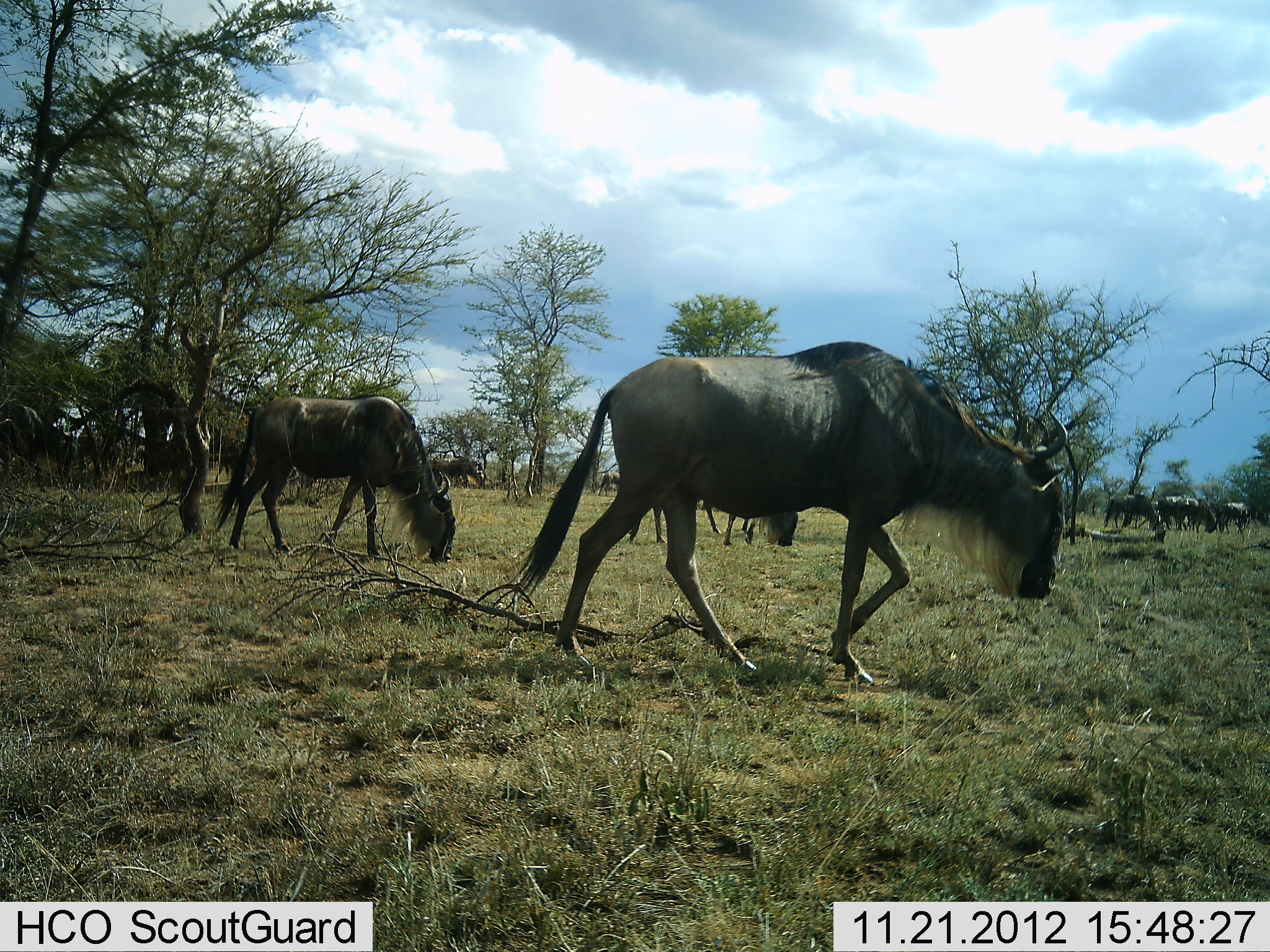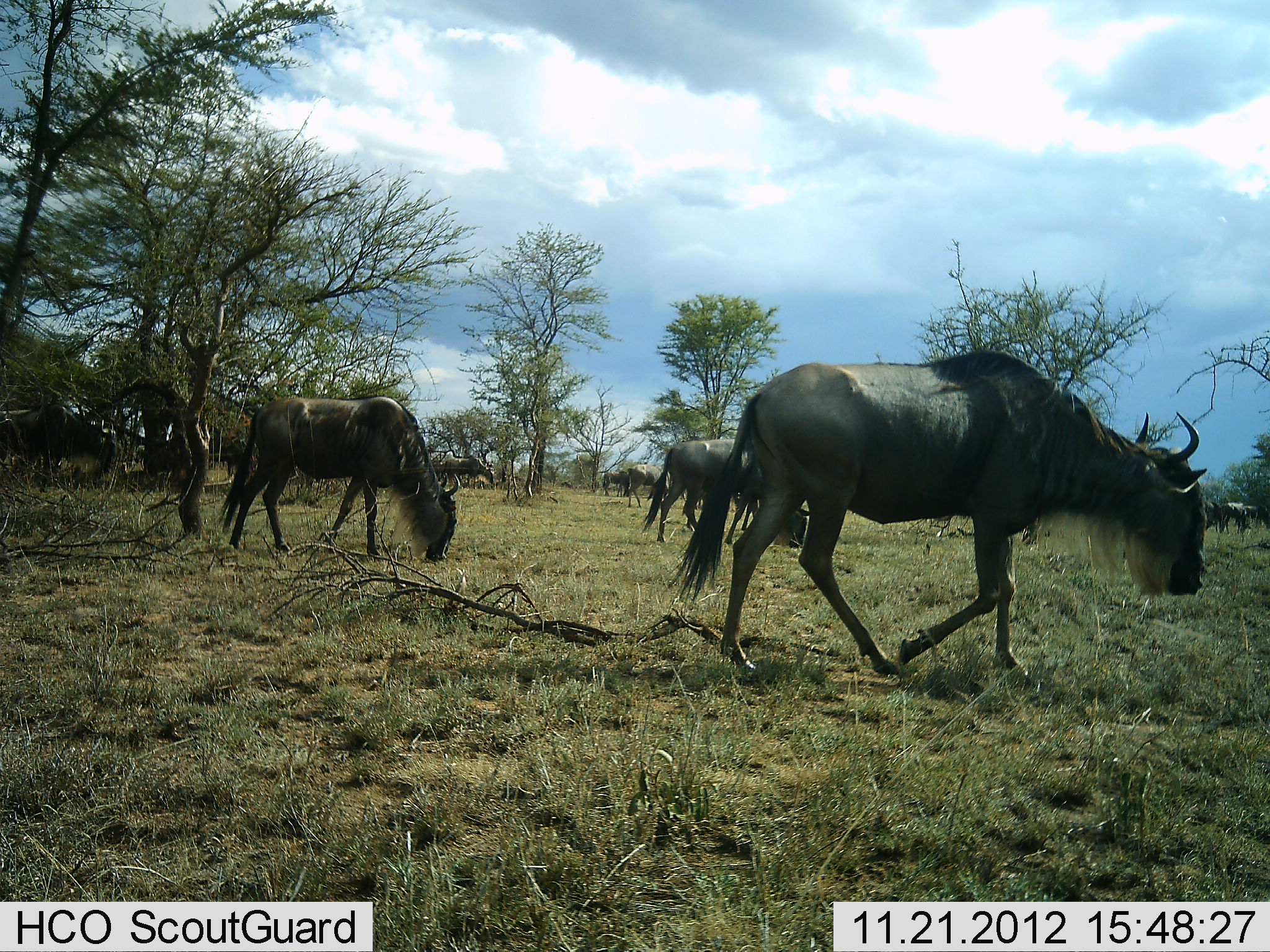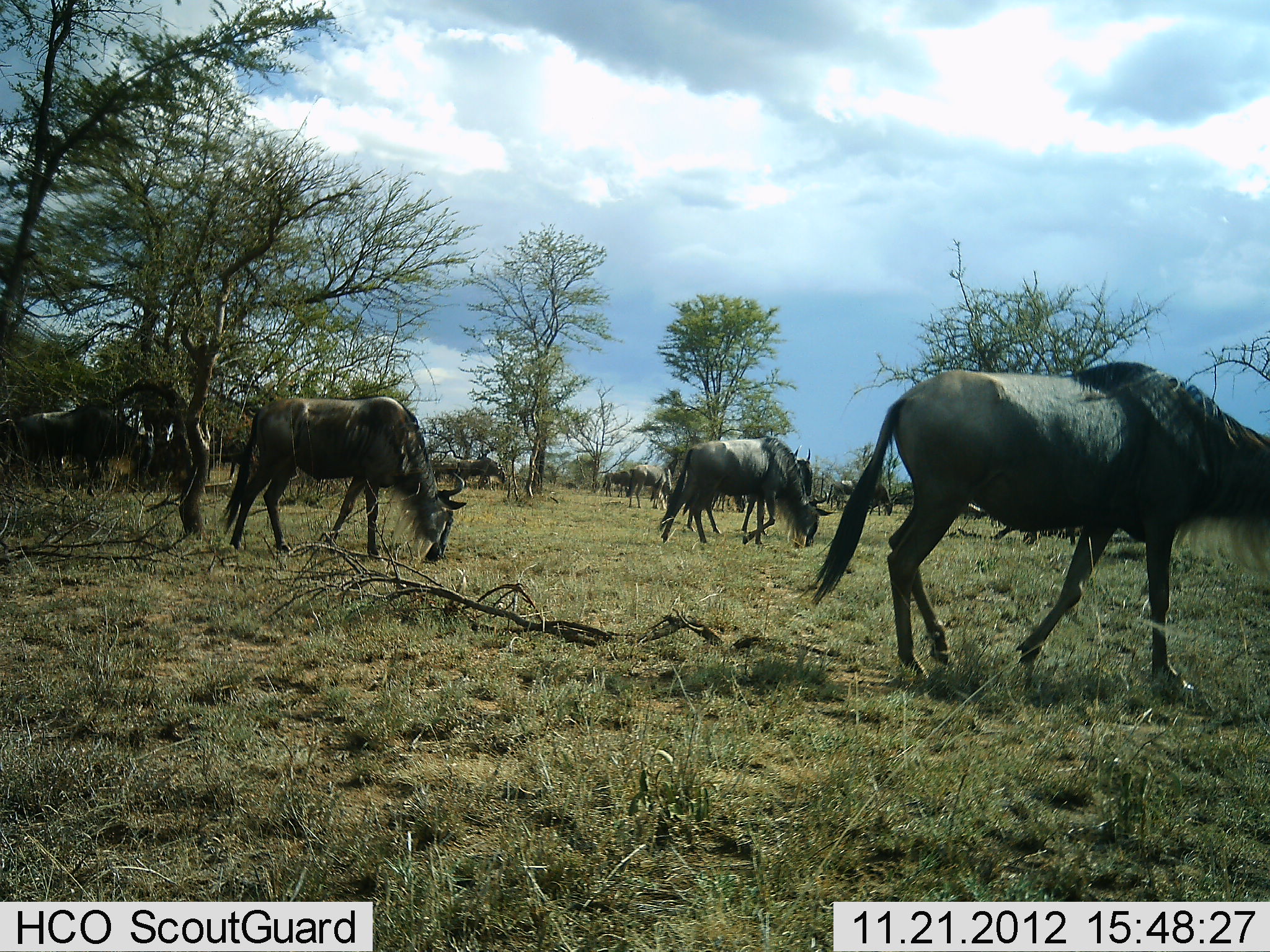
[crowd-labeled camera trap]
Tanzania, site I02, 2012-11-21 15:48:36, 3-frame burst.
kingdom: Animalia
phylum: Chordata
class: Mammalia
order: Artiodactyla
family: Bovidae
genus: Connochaetes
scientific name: Connochaetes taurinus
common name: blue wildebeest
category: wildebeest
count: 11-50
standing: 60%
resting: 0%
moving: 90%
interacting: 0%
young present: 0%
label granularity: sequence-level